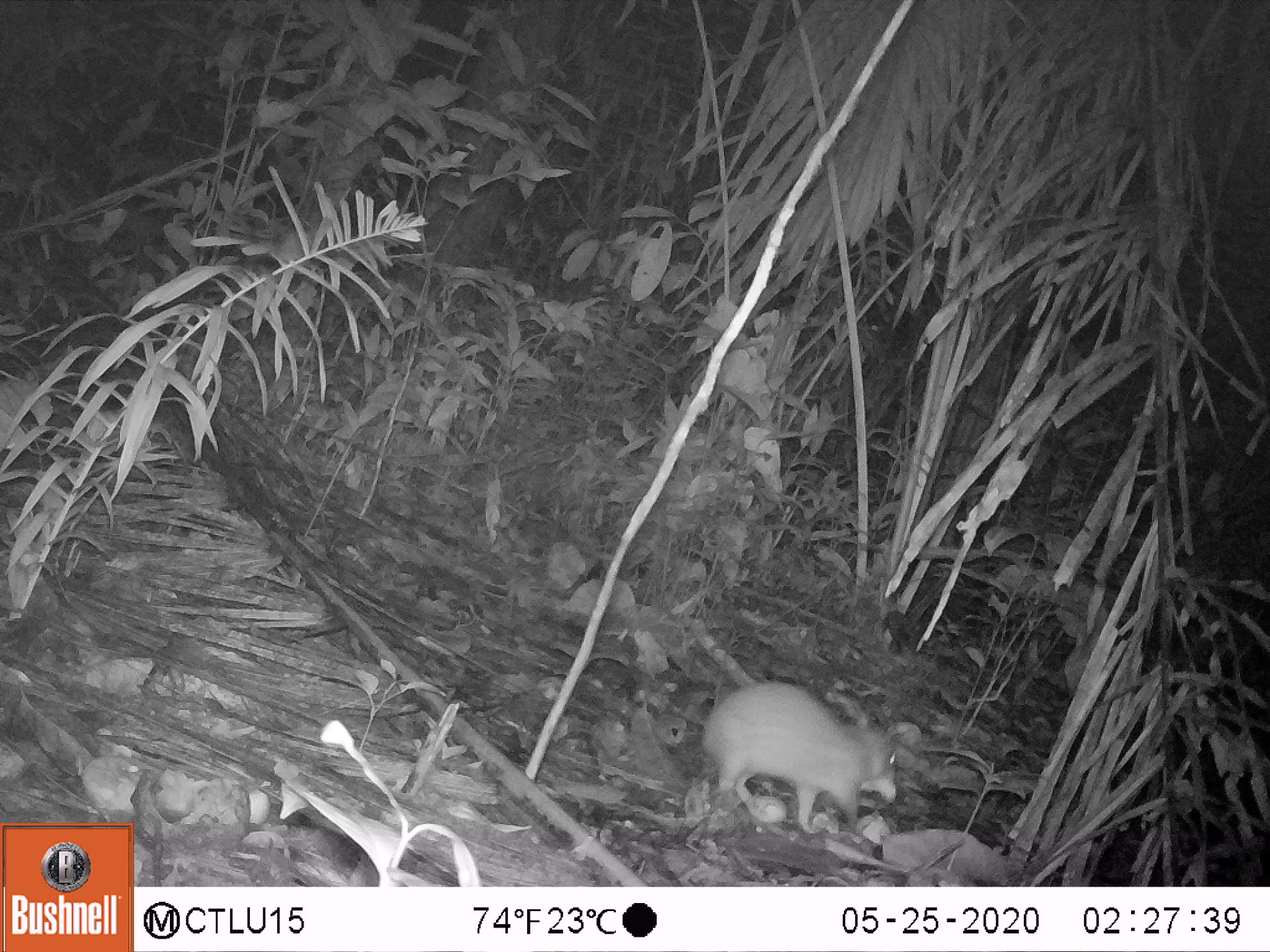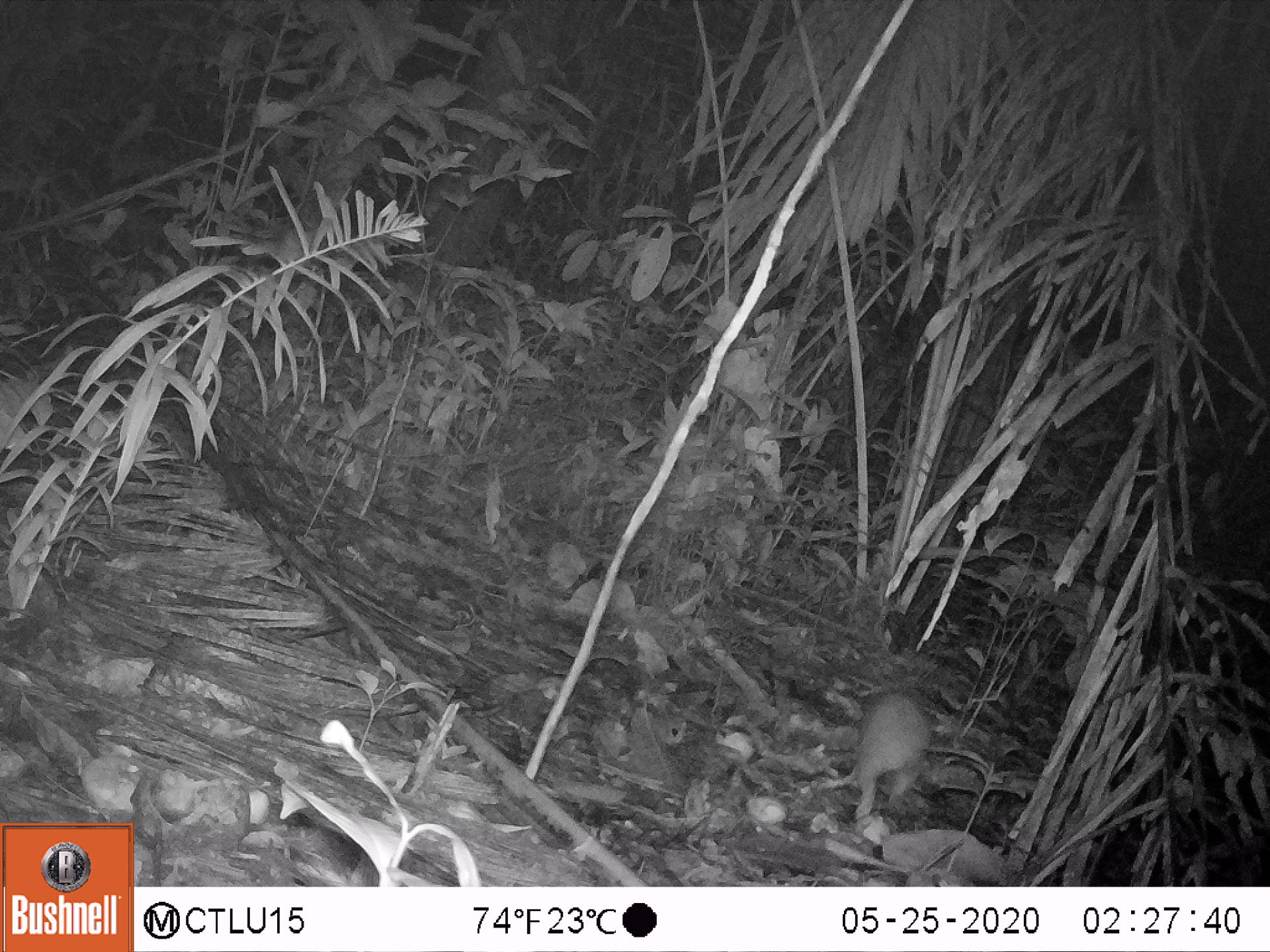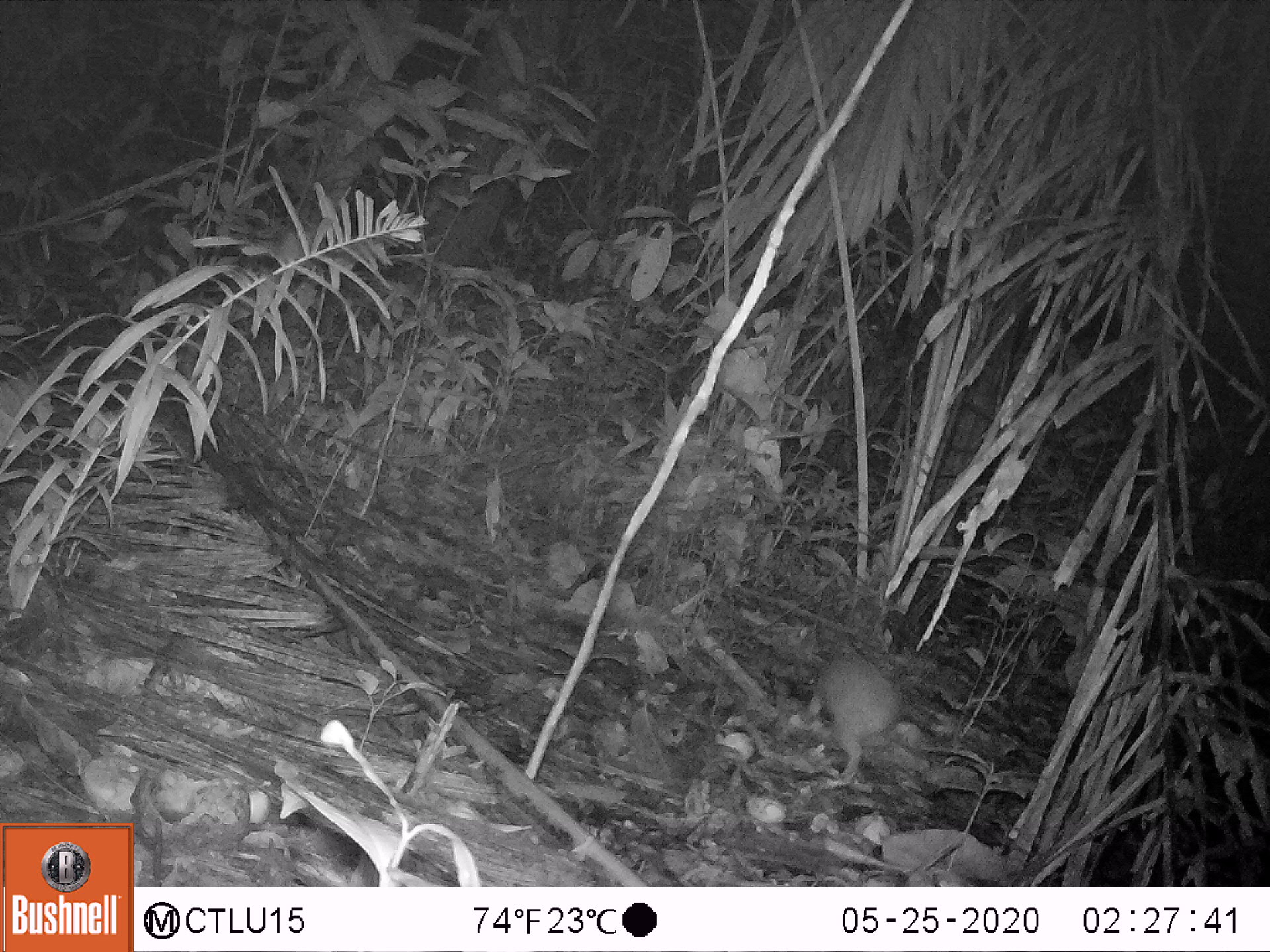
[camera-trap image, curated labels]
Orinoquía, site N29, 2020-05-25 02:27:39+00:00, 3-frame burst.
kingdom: Animalia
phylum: Chordata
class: Mammalia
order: Rodentia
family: Cuniculidae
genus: Cuniculus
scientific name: Cuniculus paca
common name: spotted paca